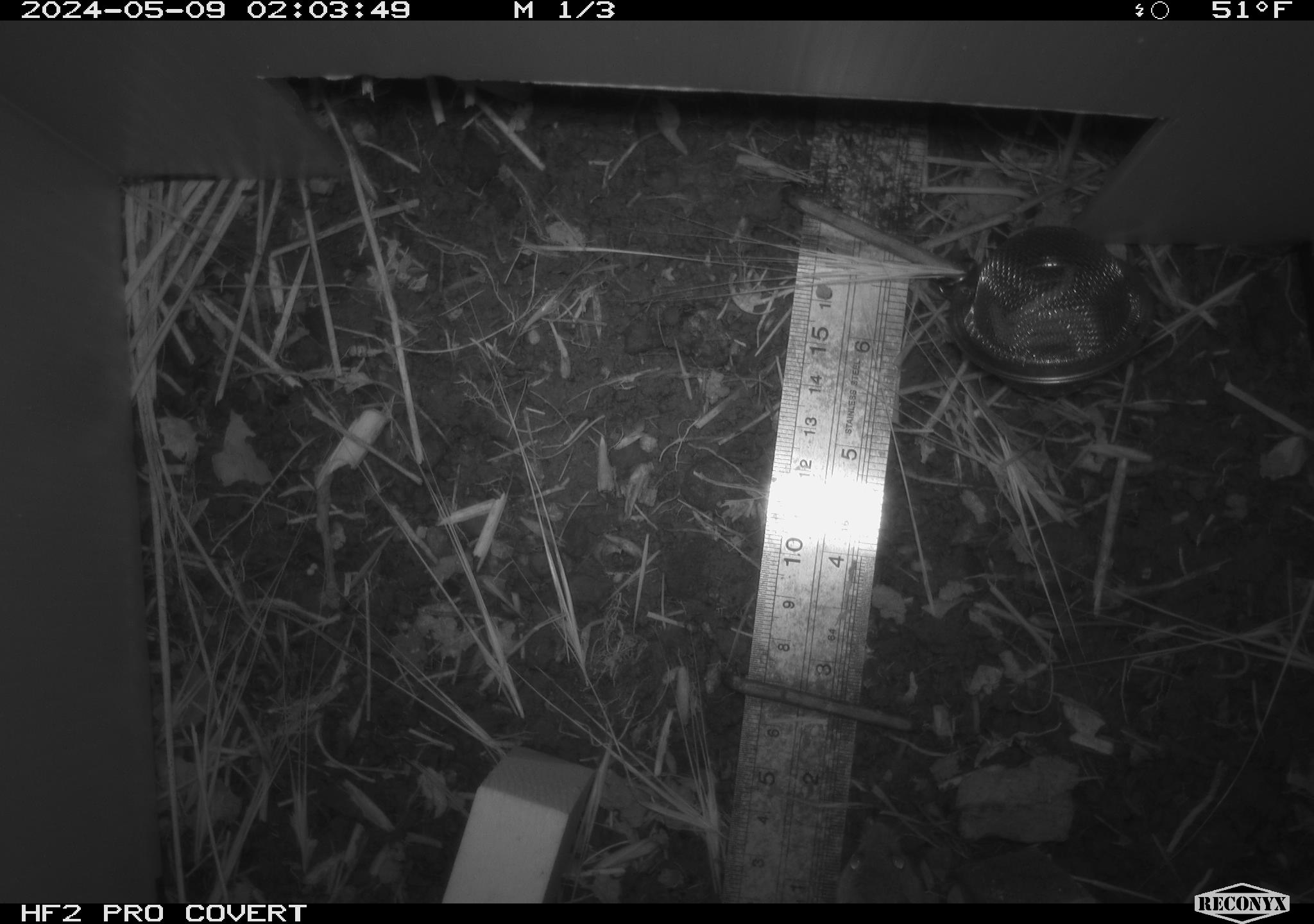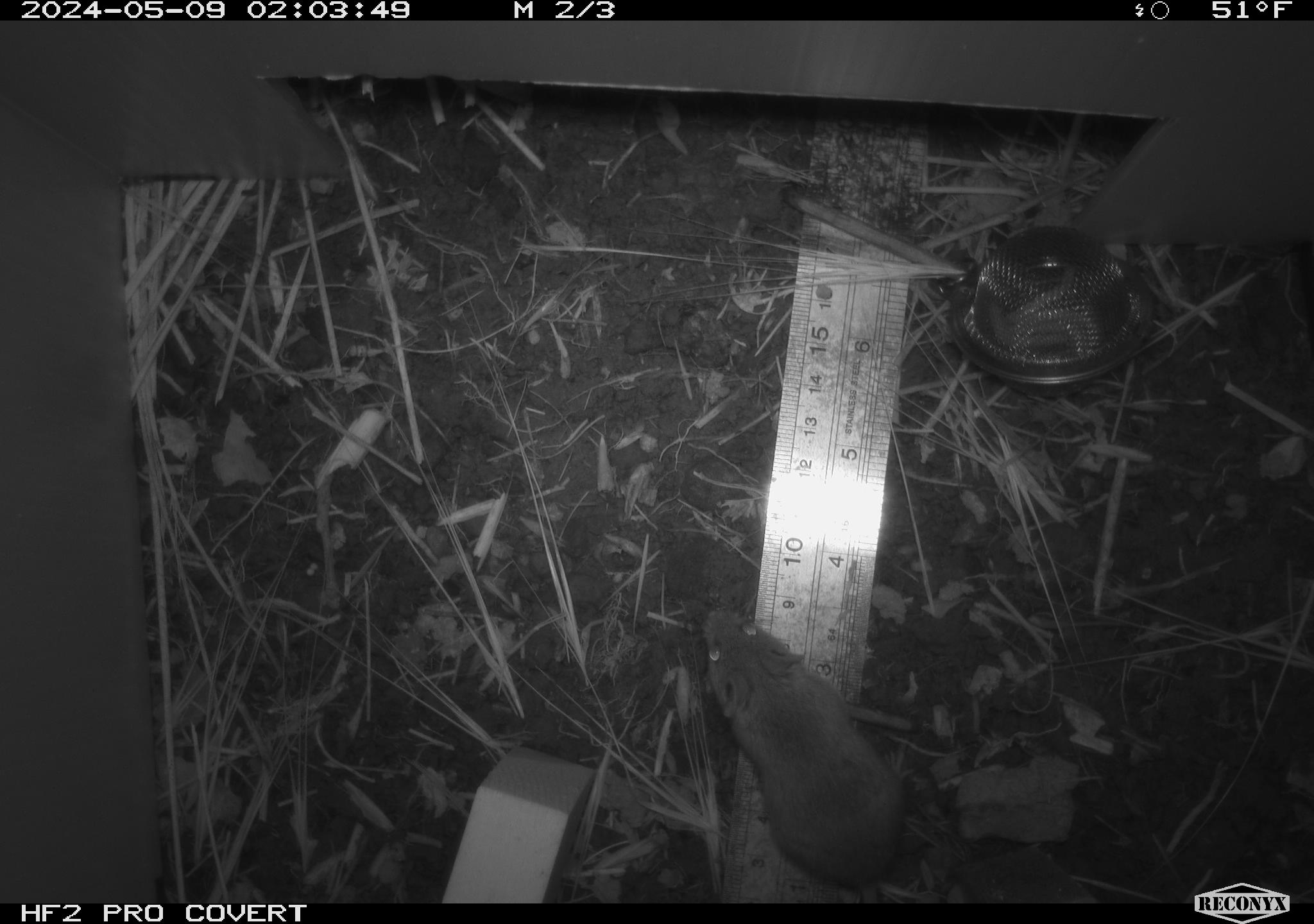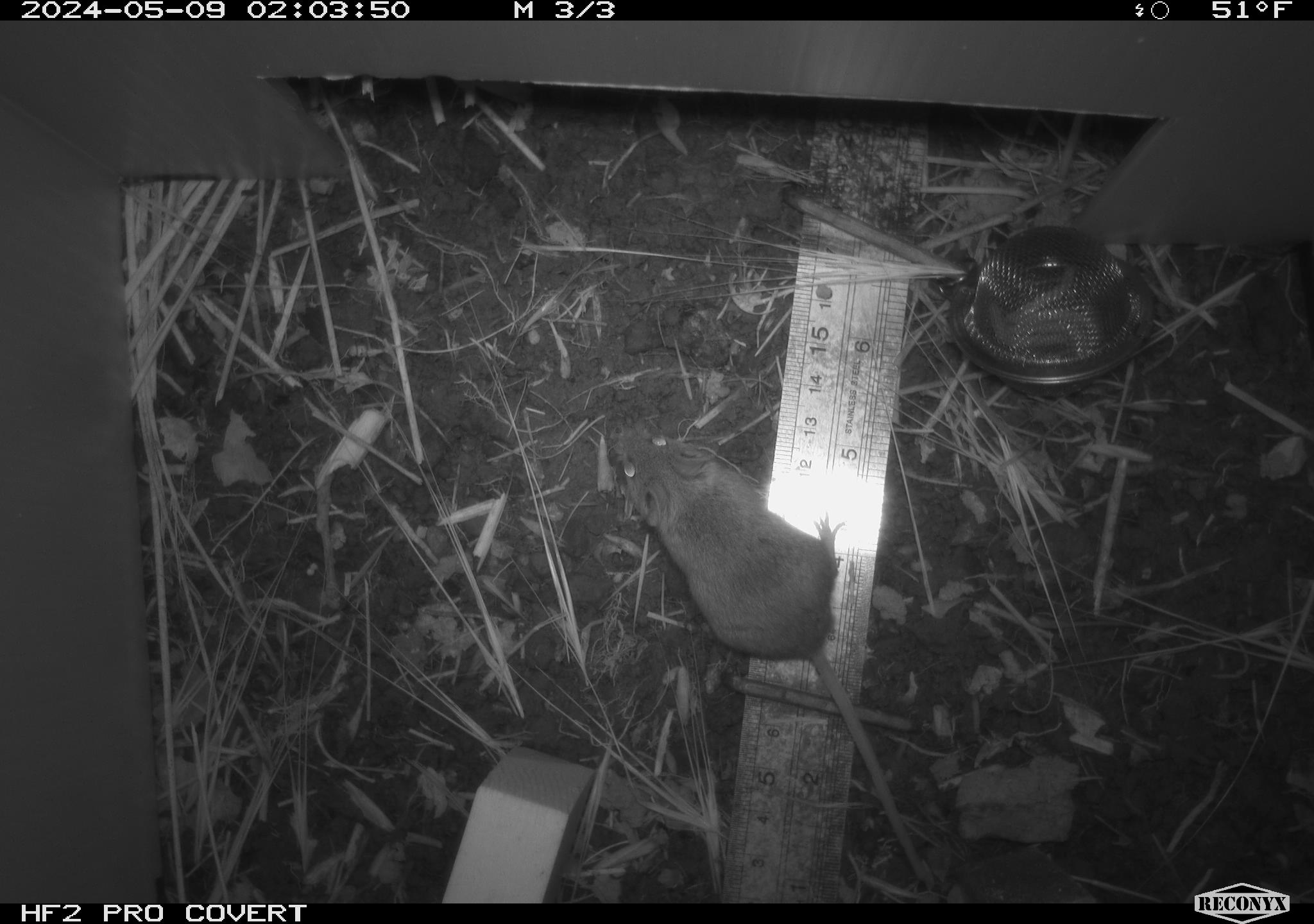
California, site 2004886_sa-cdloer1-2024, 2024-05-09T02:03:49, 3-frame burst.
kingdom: Animalia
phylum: Chordata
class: Mammalia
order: Rodentia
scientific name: Rodentia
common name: mouse species